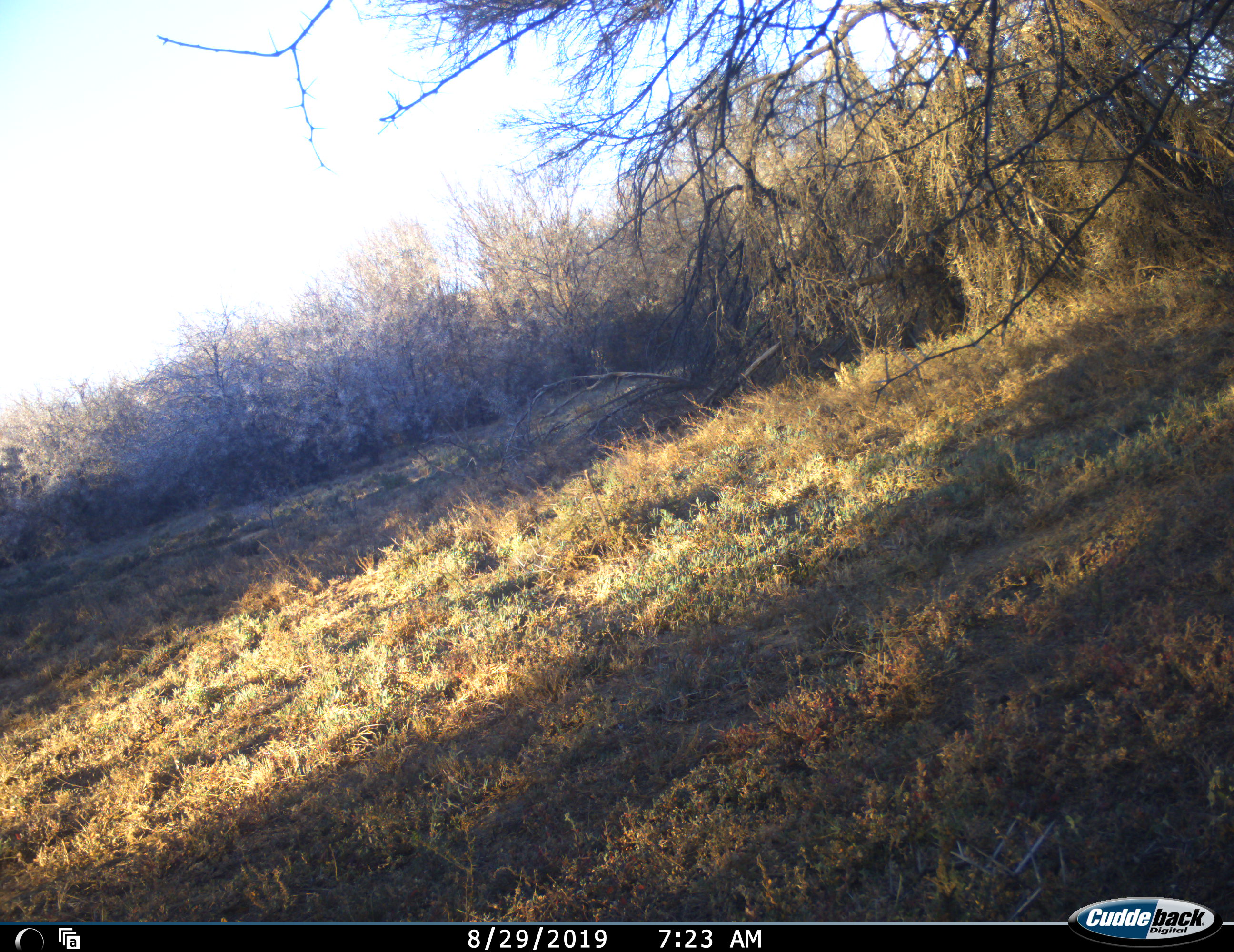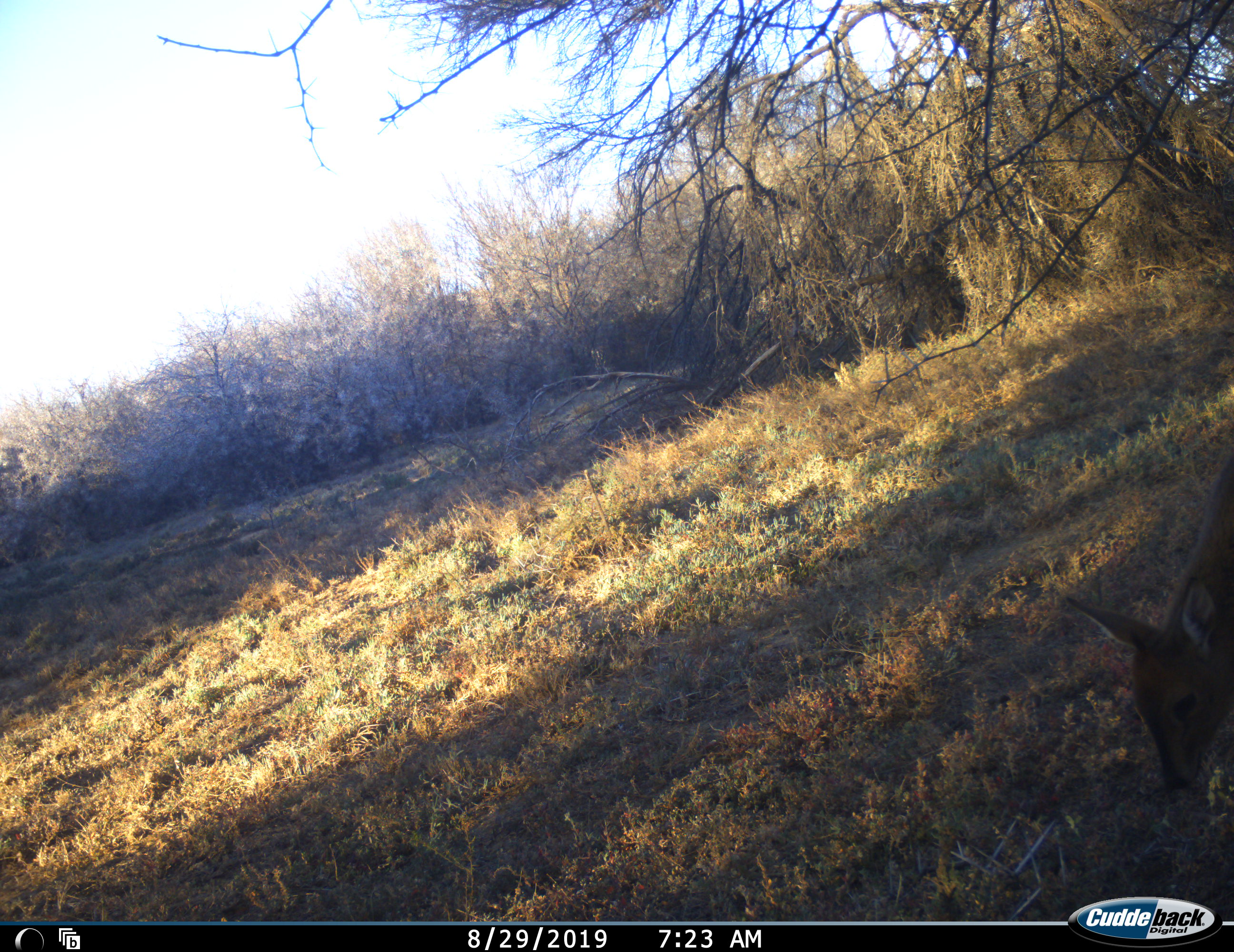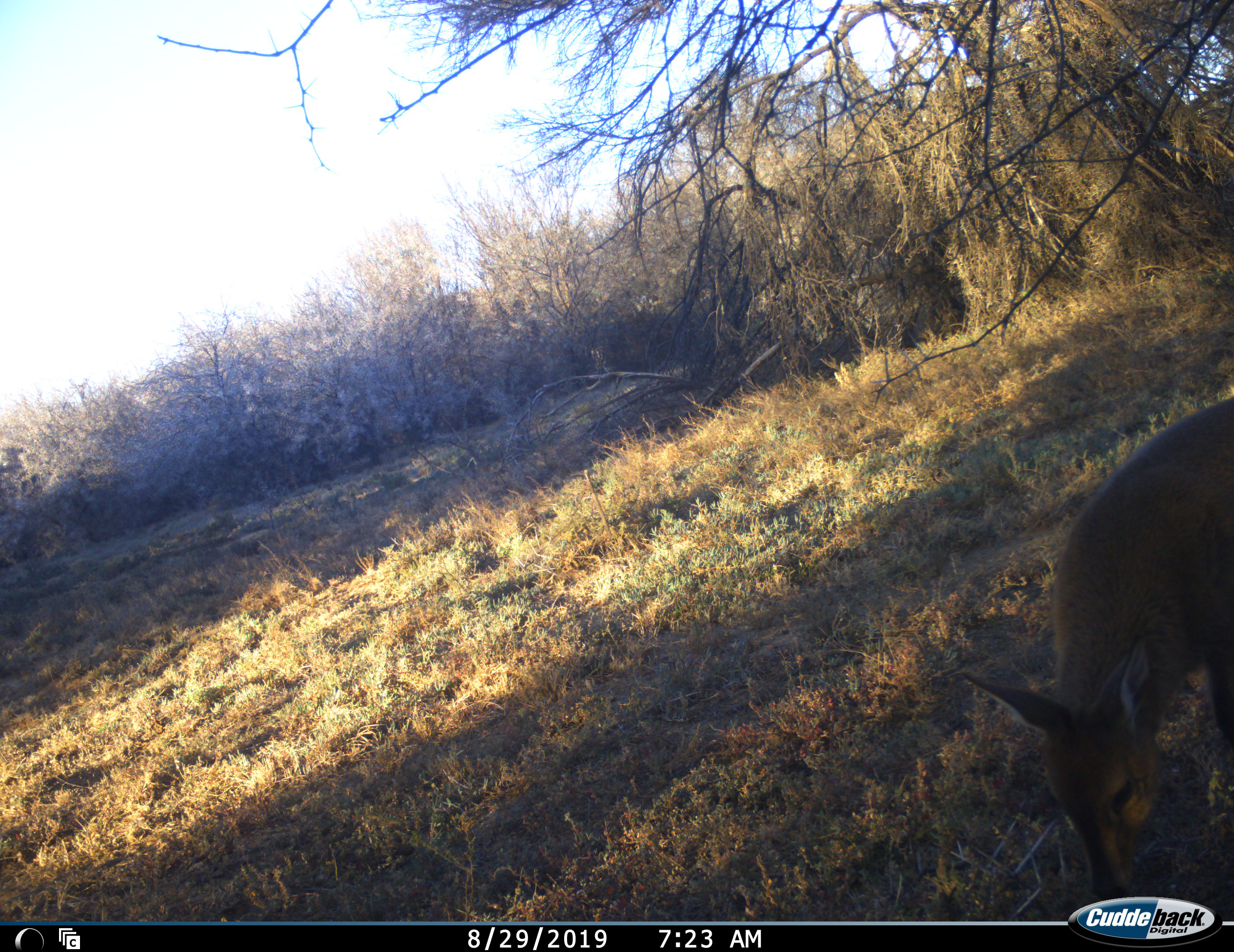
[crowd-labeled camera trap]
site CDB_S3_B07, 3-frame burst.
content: unidentified animal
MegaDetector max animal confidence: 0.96